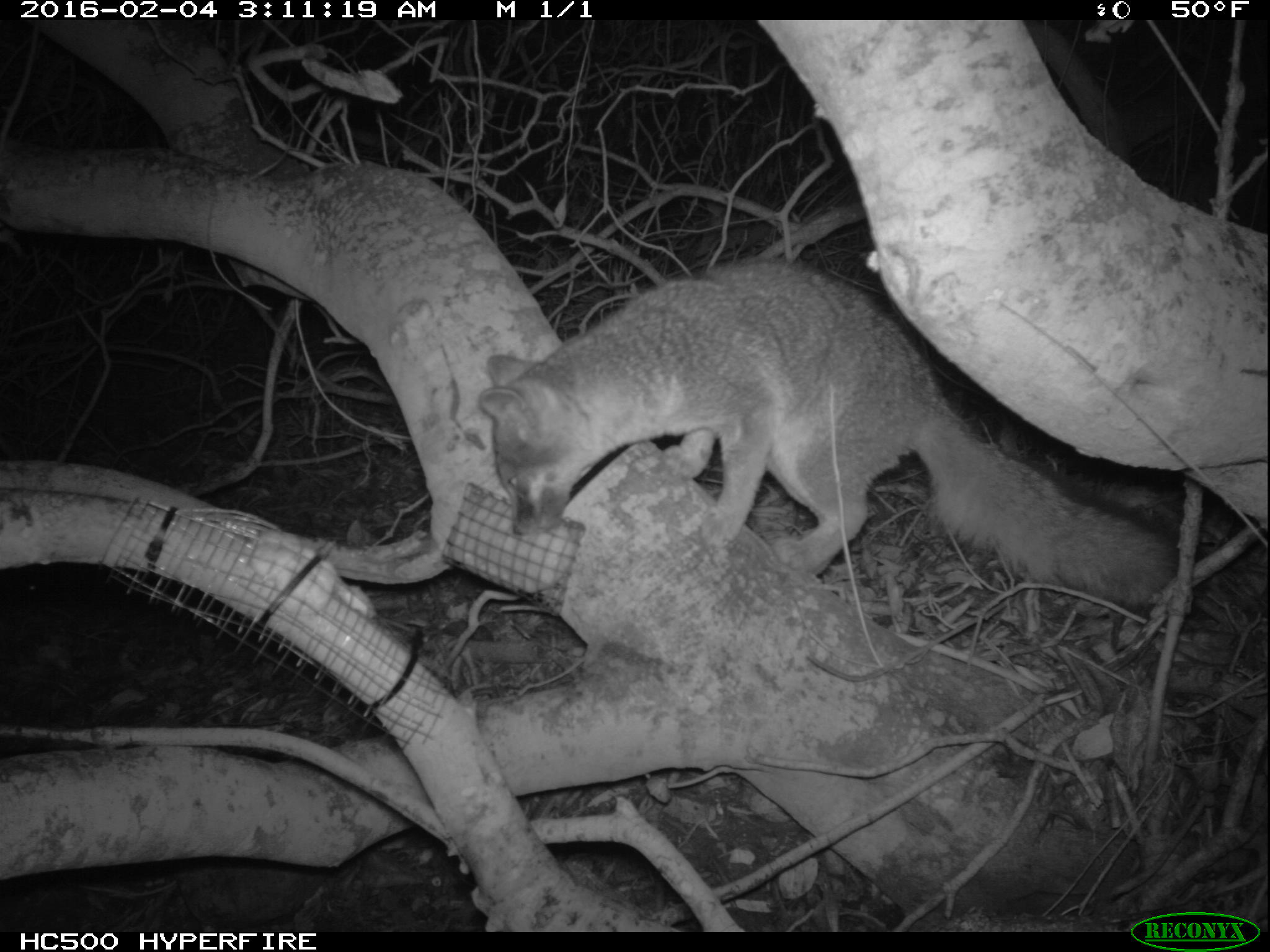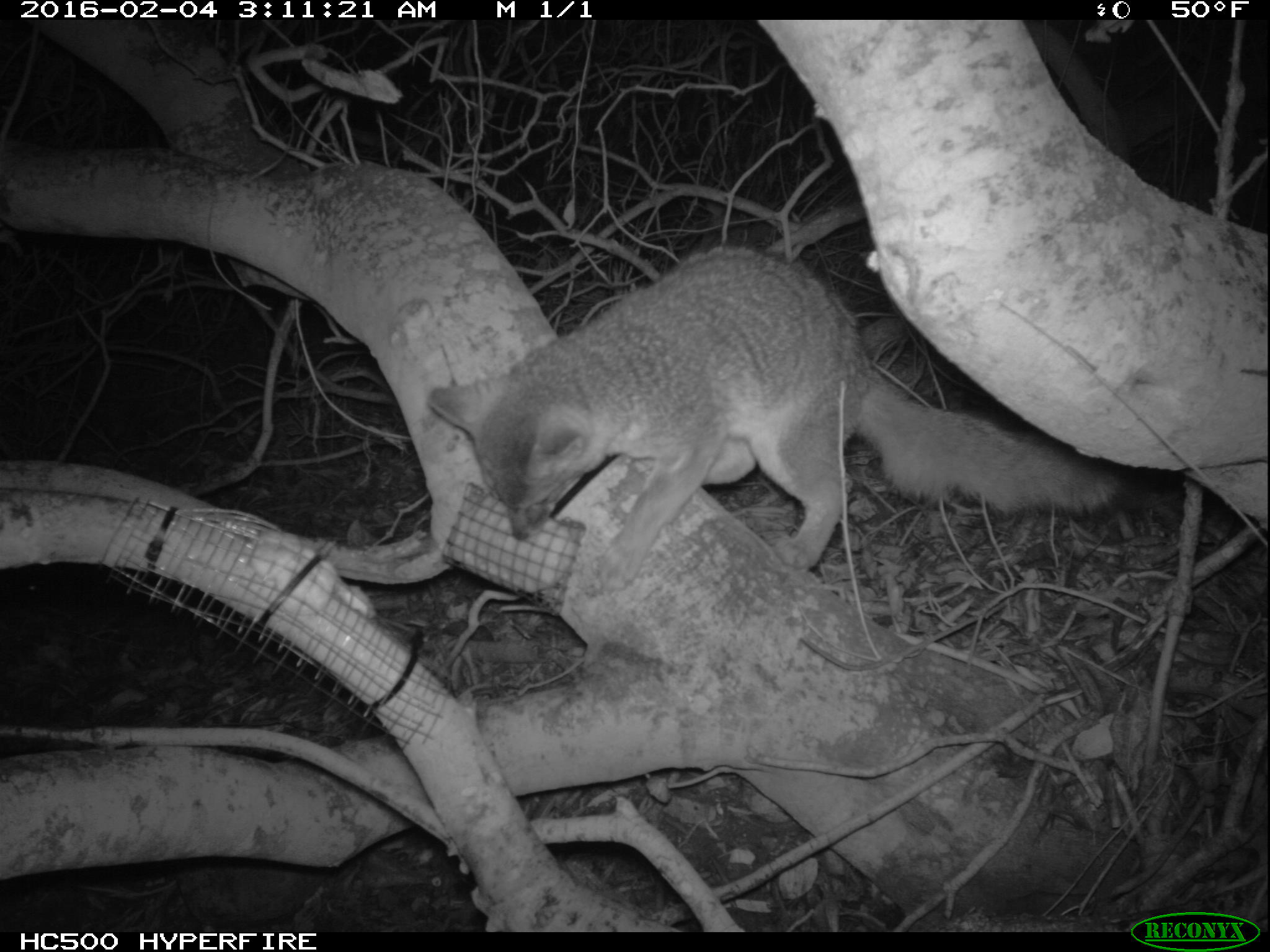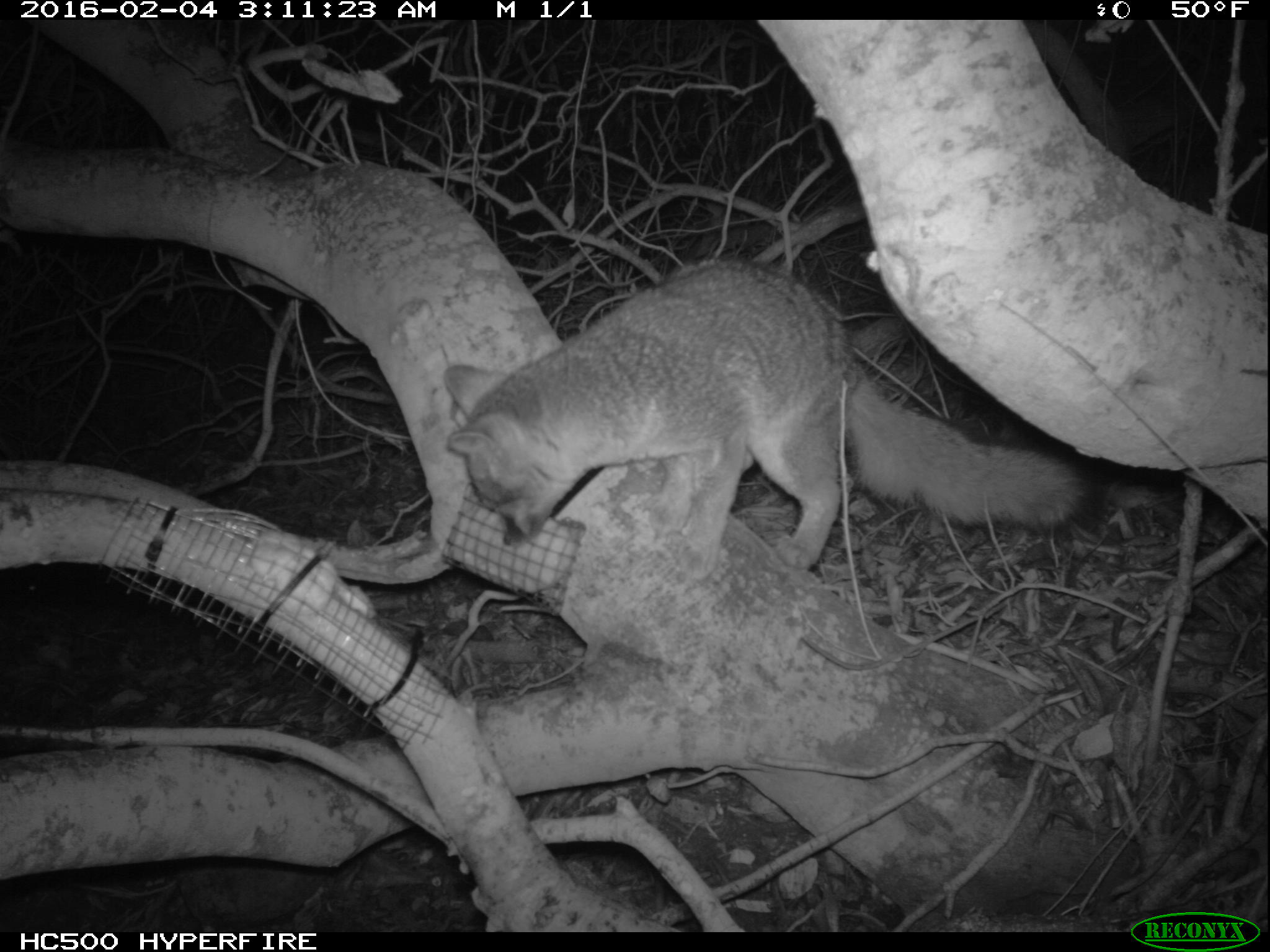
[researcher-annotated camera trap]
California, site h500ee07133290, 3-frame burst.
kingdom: Animalia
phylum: Chordata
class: Mammalia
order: Carnivora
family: Canidae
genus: Urocyon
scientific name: Urocyon littoralis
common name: island fox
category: fox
Fox (island fox) (Urocyon littoralis).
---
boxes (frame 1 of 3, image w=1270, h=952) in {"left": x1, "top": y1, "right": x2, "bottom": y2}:
fox: {"left": 474, "top": 256, "right": 1183, "bottom": 607}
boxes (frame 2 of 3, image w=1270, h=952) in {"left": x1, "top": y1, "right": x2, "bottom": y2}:
fox: {"left": 429, "top": 245, "right": 1132, "bottom": 596}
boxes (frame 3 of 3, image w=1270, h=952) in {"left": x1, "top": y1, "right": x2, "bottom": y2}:
fox: {"left": 443, "top": 257, "right": 1106, "bottom": 580}